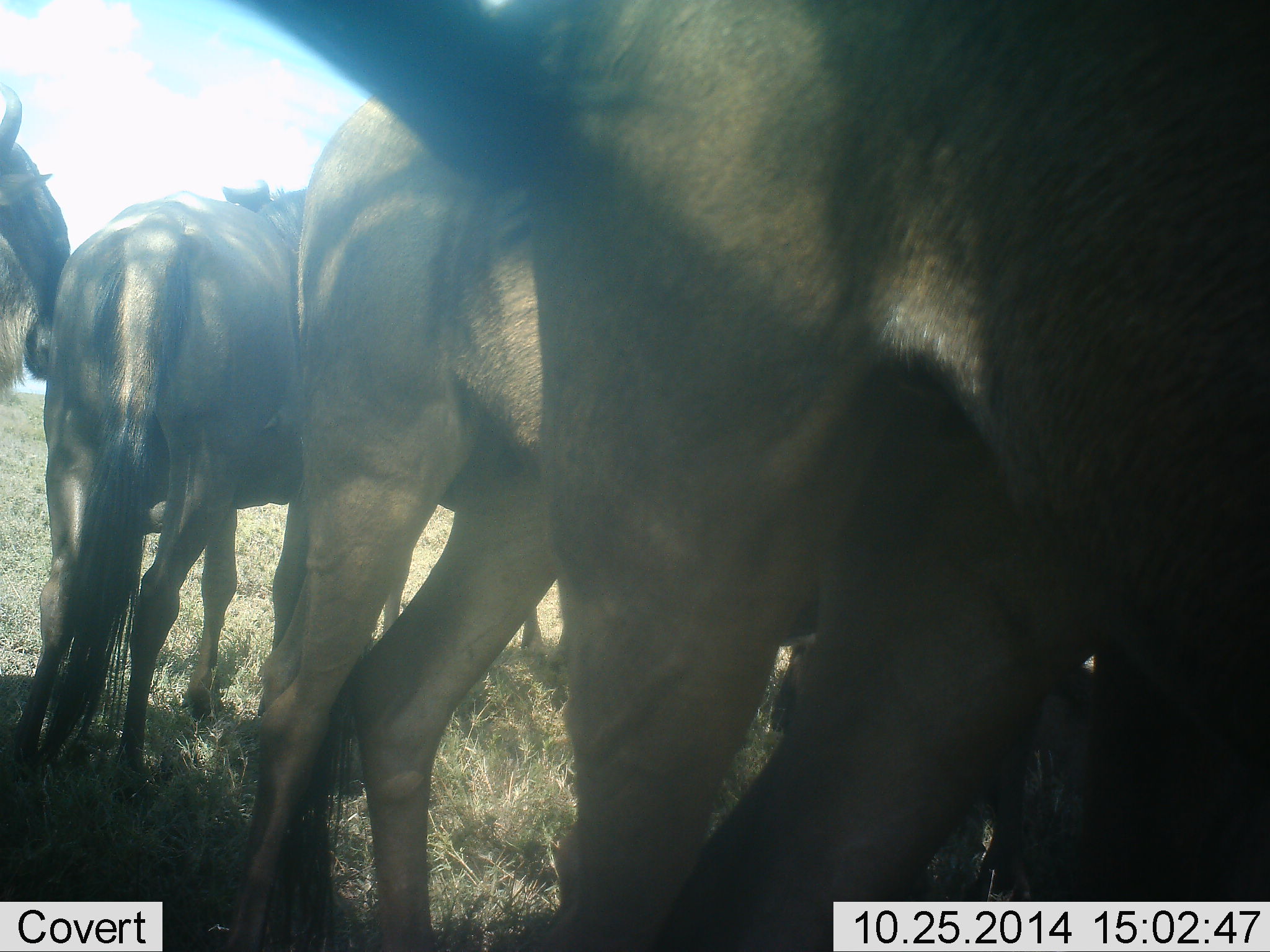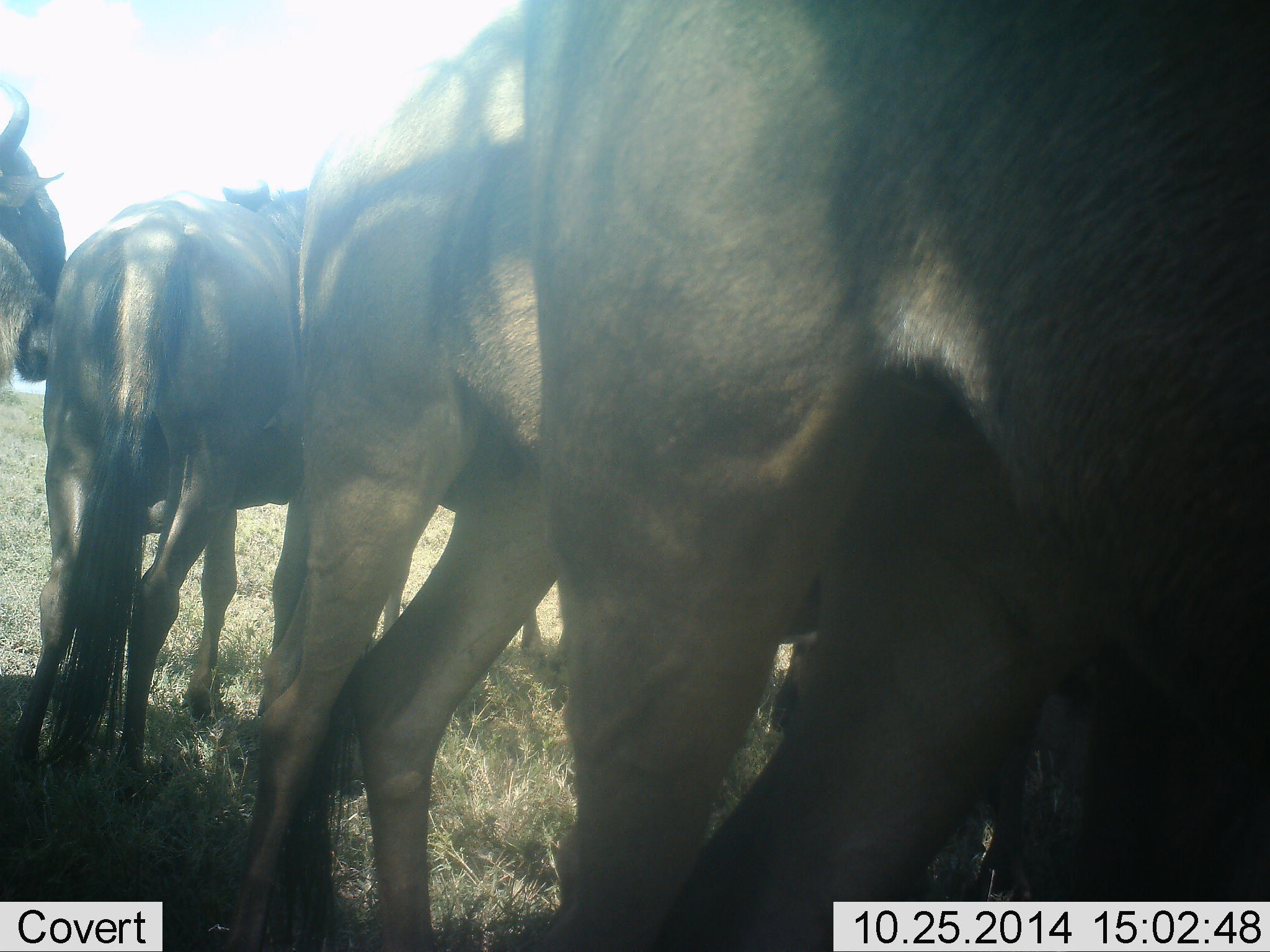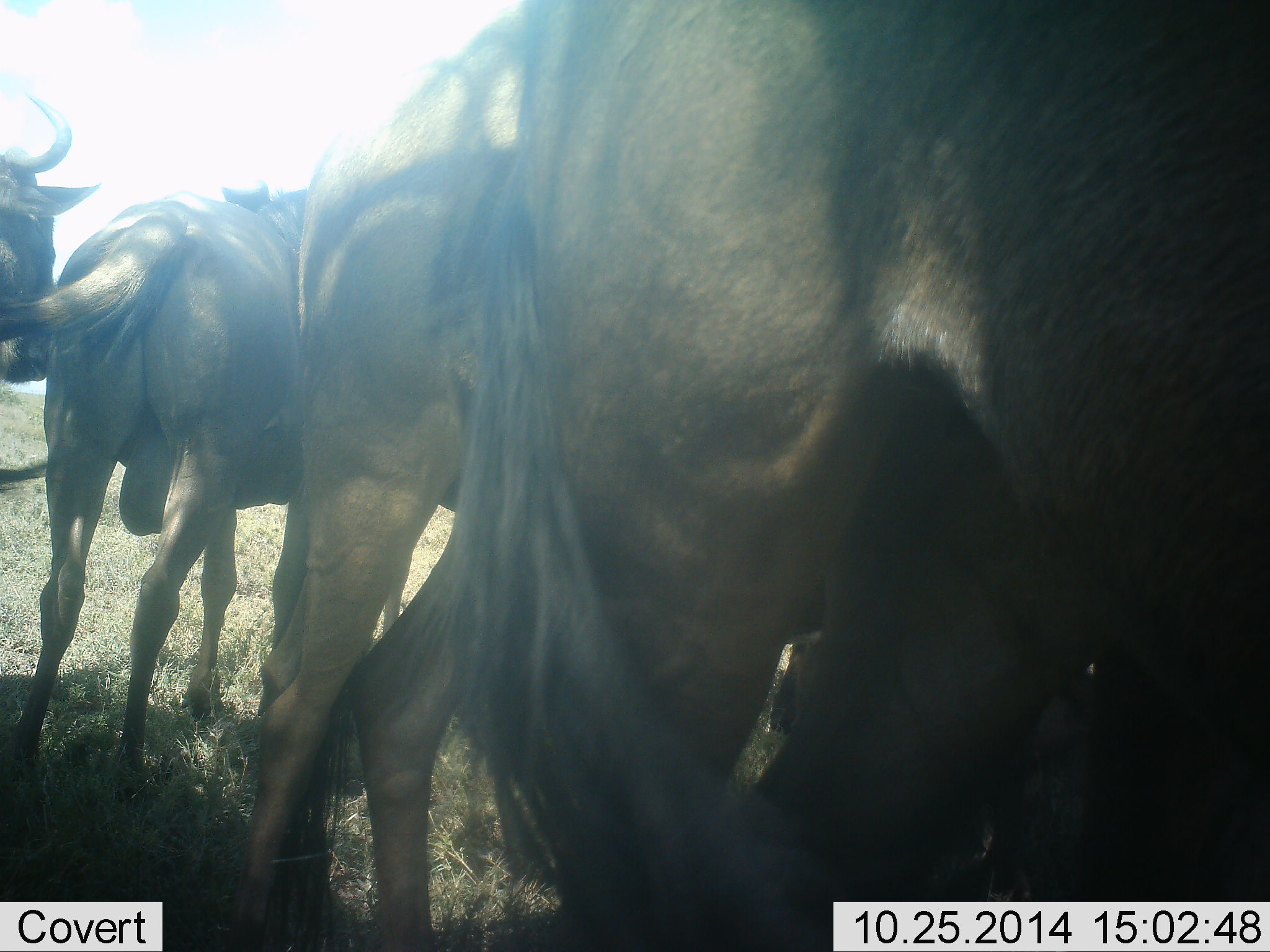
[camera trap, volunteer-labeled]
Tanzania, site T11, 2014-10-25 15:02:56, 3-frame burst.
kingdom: Animalia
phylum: Chordata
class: Mammalia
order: Artiodactyla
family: Bovidae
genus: Connochaetes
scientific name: Connochaetes taurinus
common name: blue wildebeest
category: wildebeest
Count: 5.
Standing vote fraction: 80%.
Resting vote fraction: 20%.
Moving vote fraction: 0%.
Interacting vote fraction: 0%.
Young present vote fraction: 0%.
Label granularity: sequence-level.